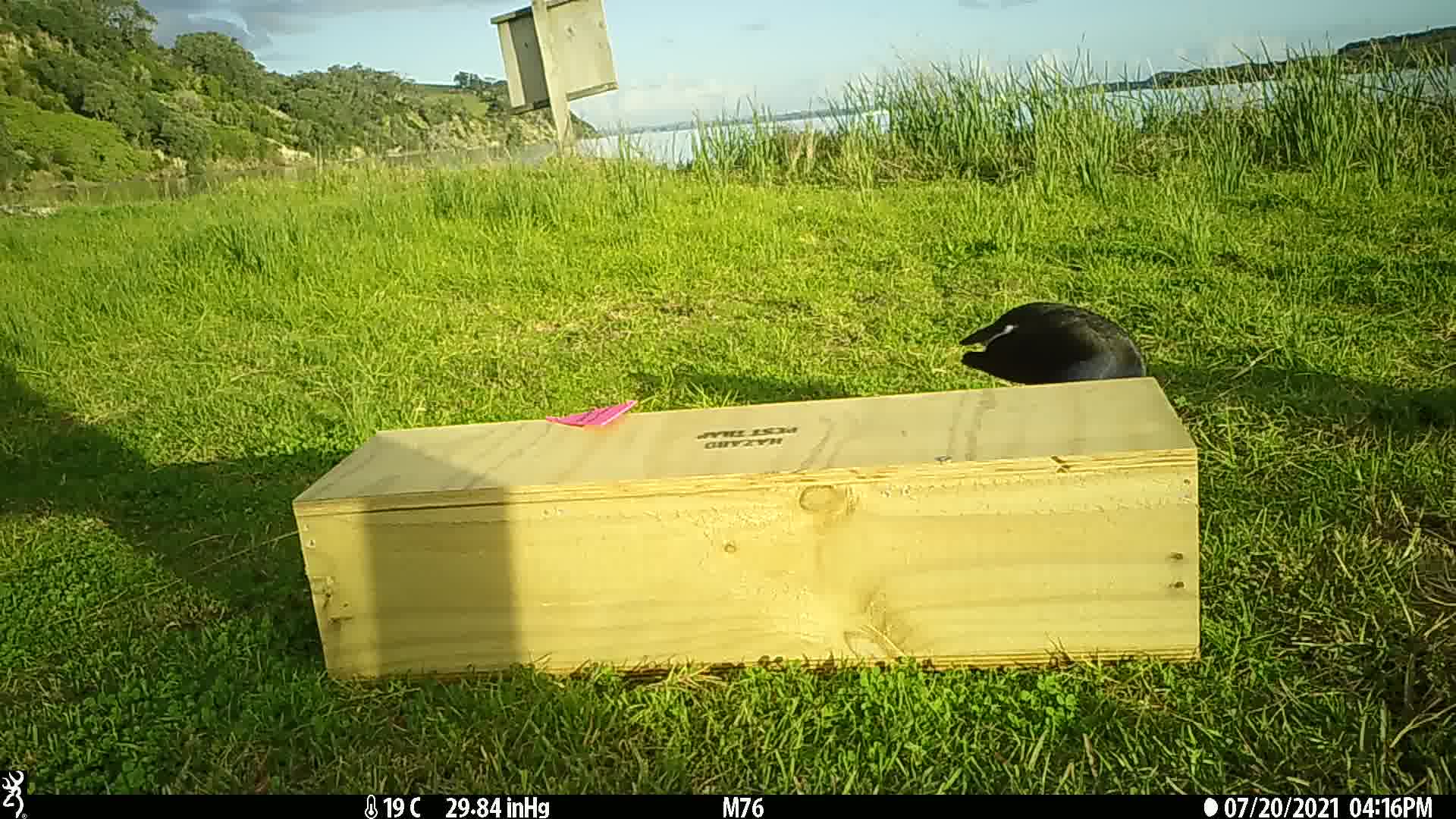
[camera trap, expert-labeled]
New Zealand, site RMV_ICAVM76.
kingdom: Animalia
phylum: Chordata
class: Aves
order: Gruiformes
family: Rallidae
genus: Porphyrio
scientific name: Porphyrio melanotus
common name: australasian swamphen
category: pukeko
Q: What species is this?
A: Pukeko (australasian swamphen) (Porphyrio melanotus).